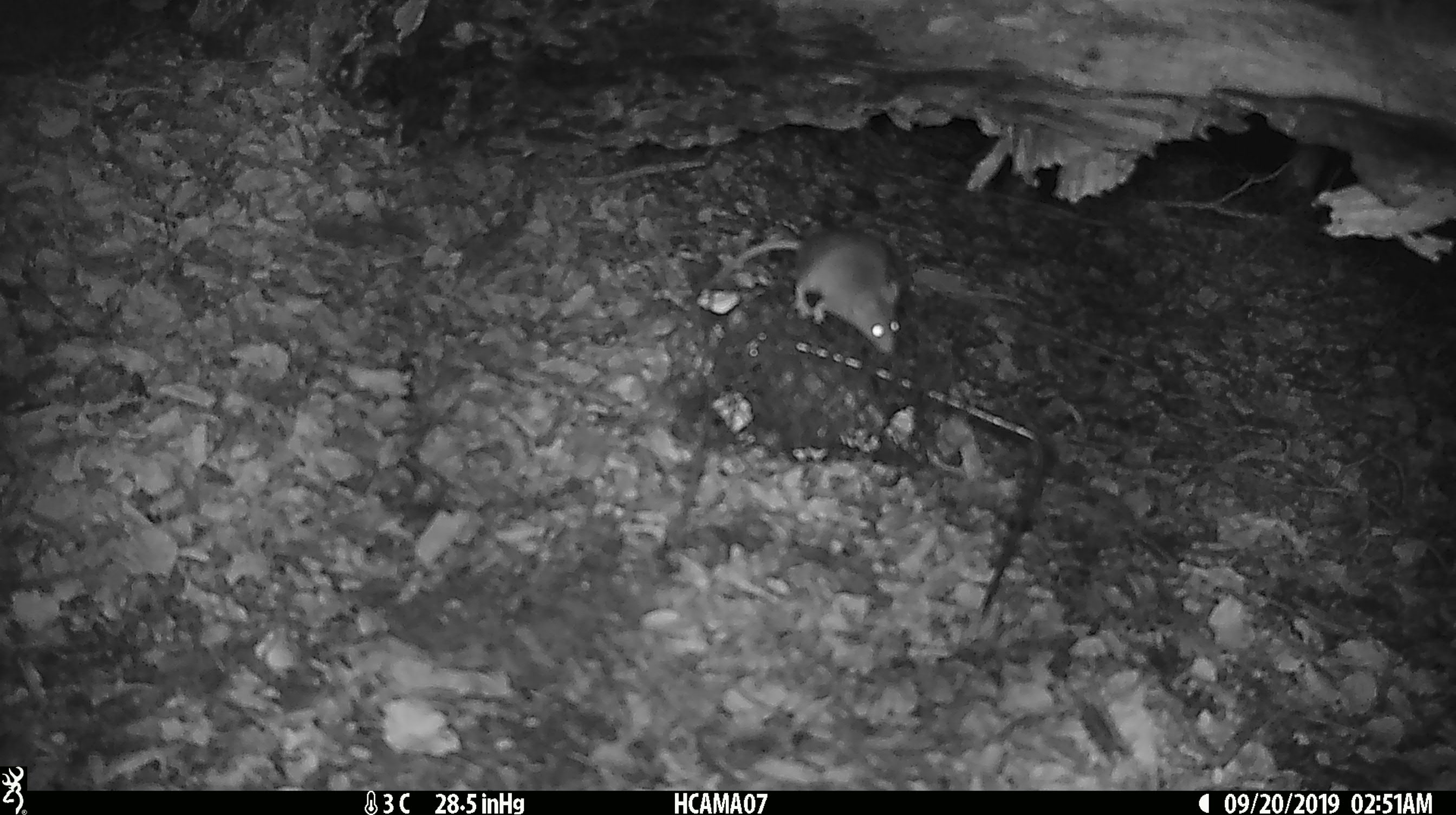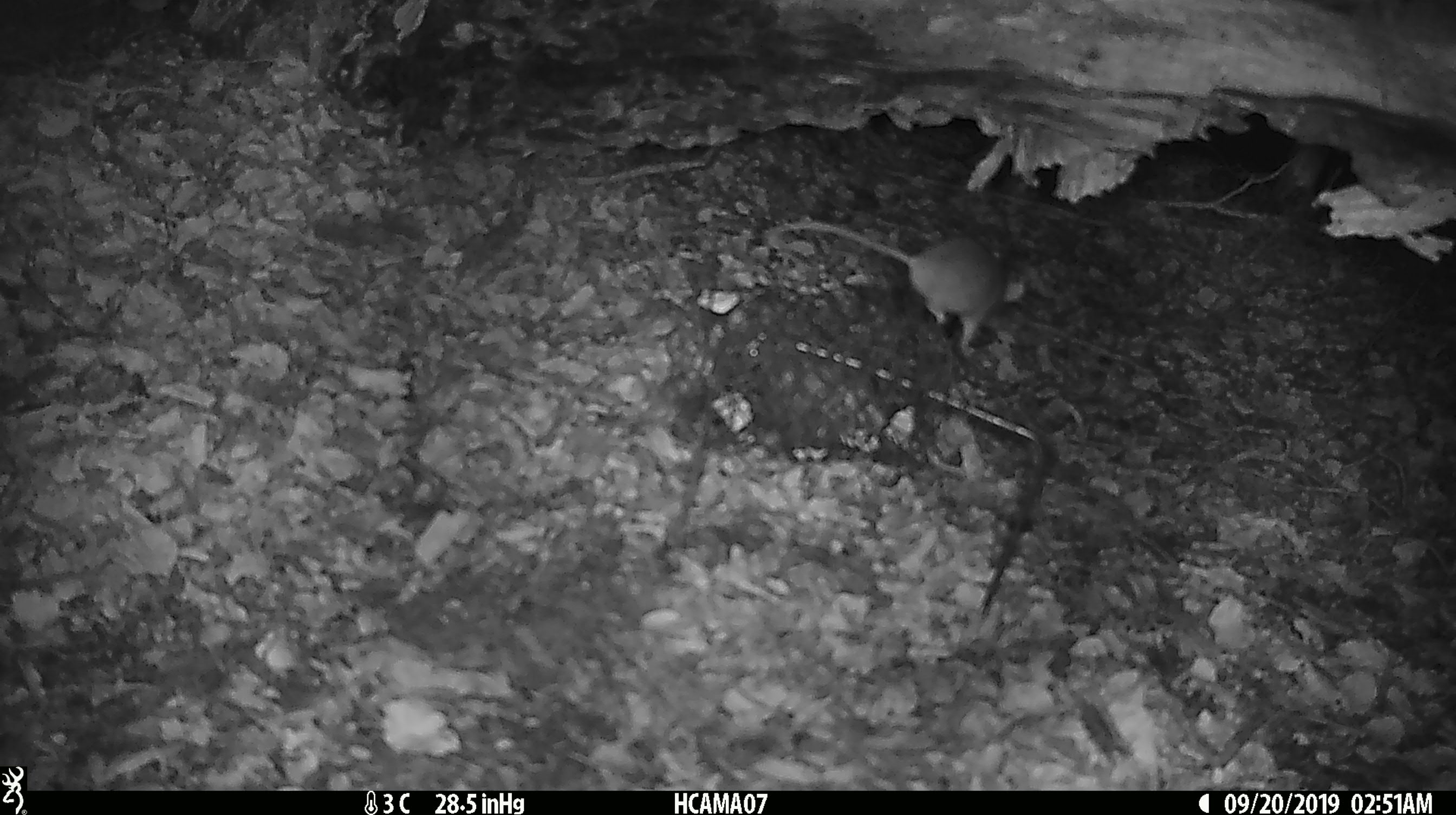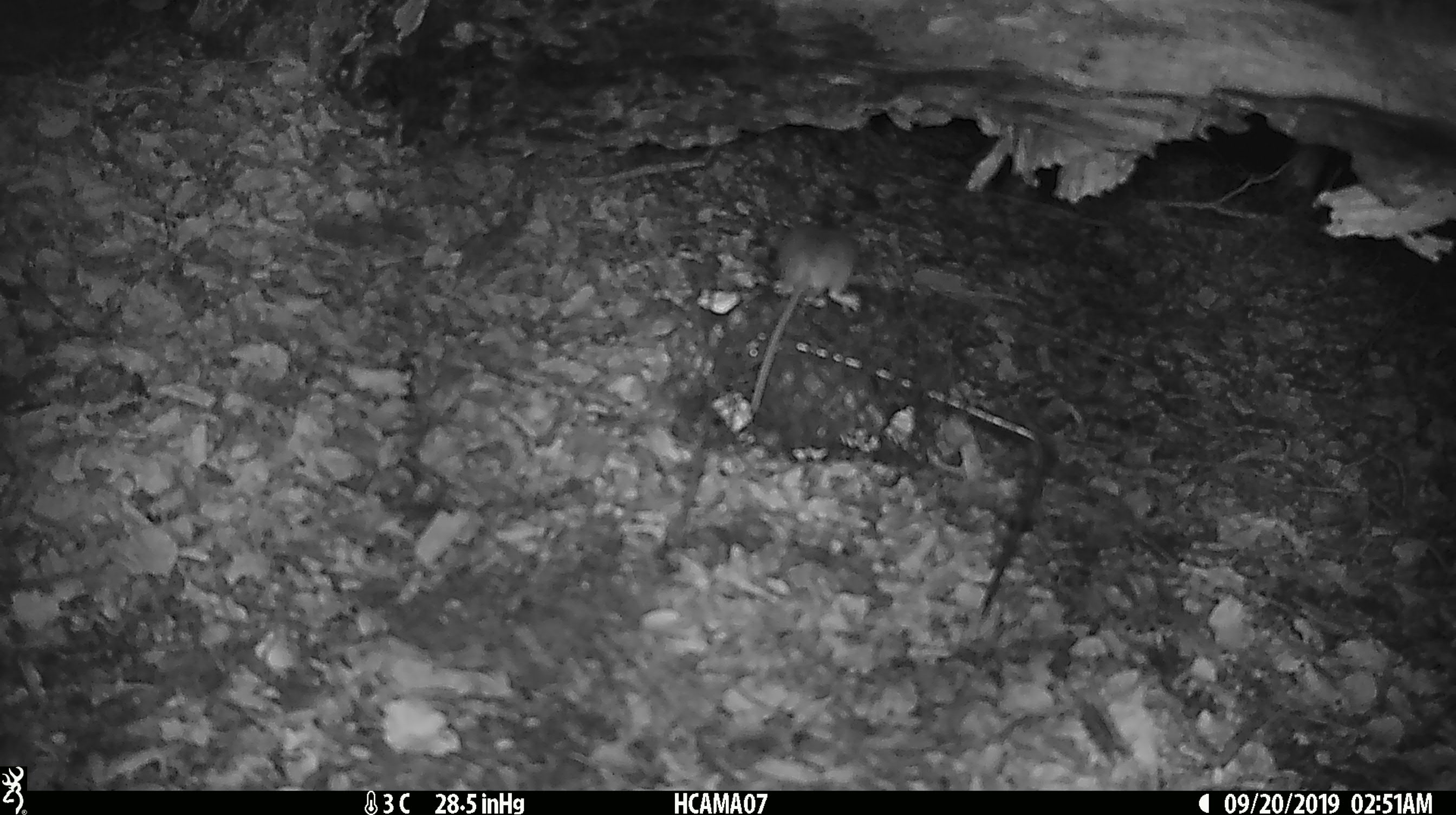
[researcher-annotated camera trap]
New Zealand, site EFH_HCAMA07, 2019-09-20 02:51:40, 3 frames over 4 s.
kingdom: Animalia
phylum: Chordata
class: Mammalia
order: Rodentia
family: Muridae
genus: Mus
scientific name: Mus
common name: mouse